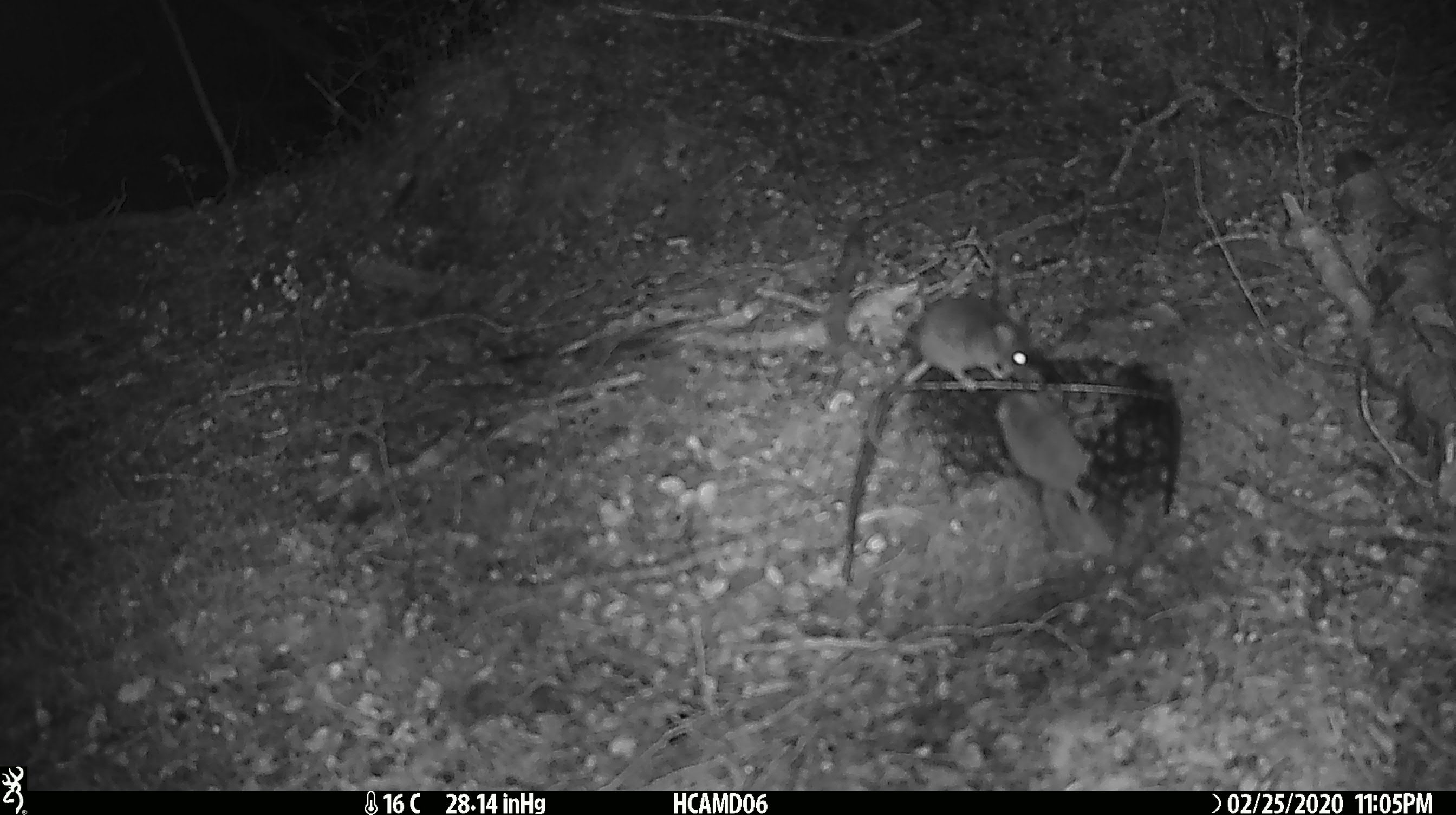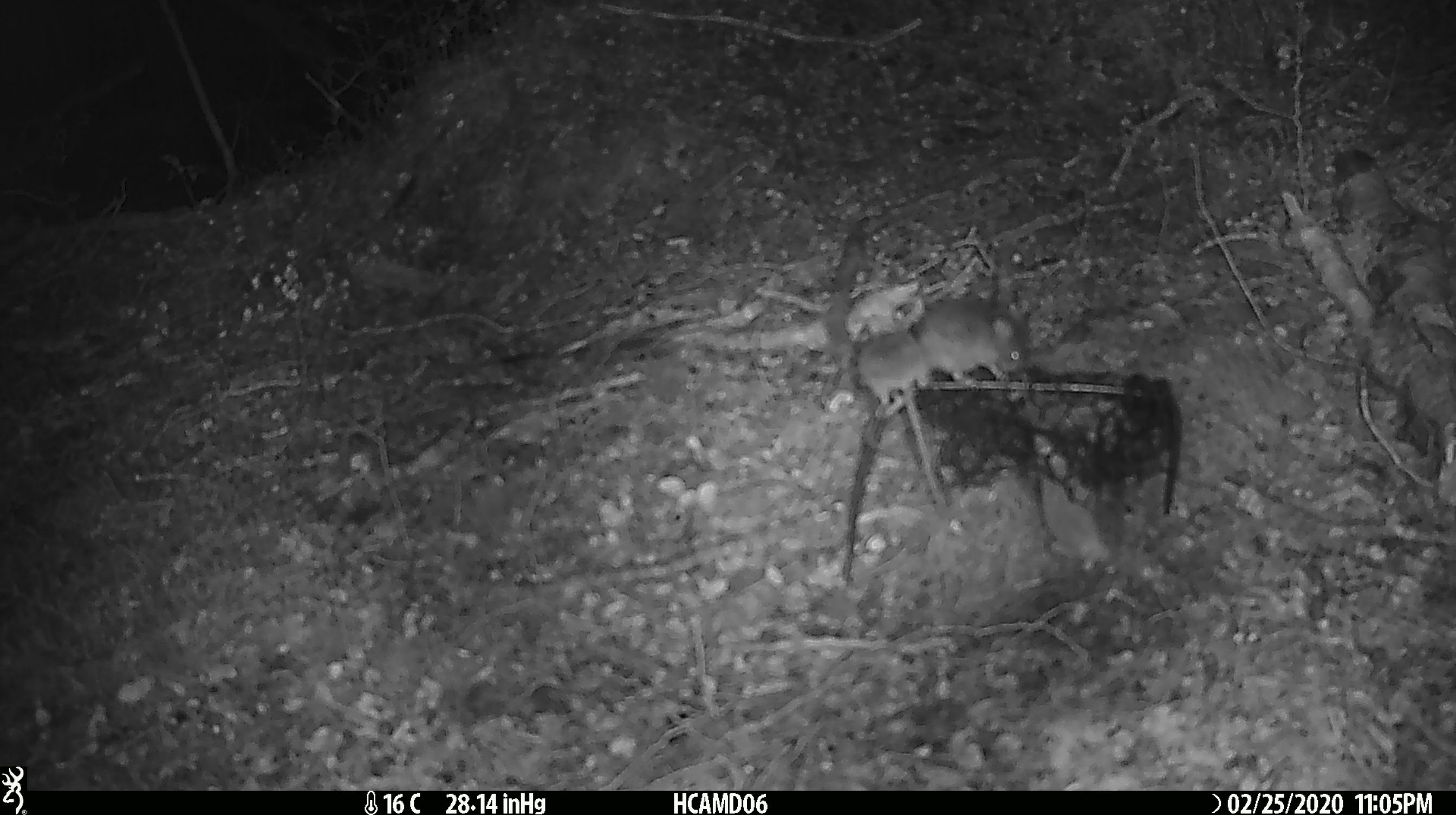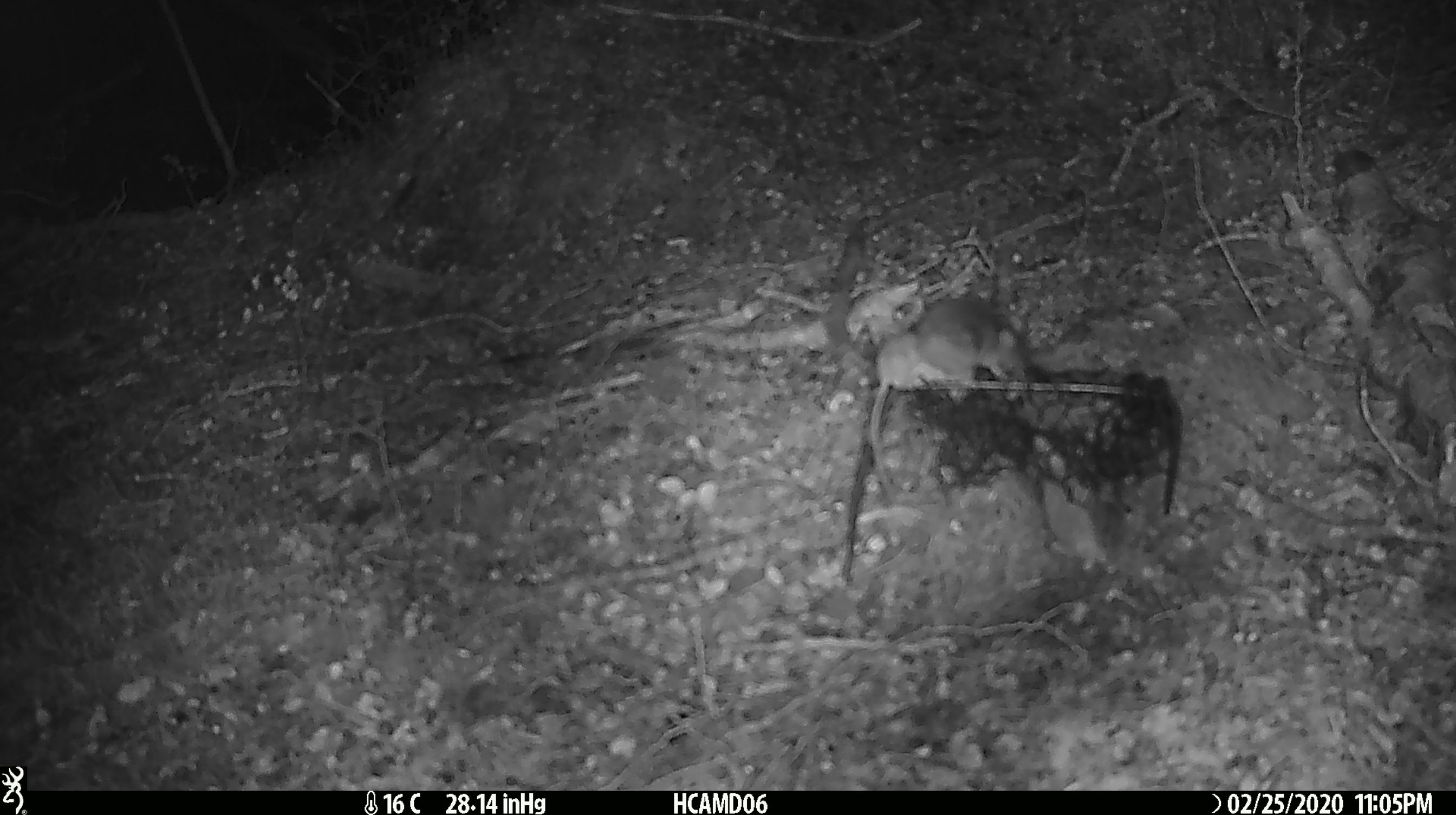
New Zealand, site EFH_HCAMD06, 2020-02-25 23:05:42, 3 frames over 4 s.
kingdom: Animalia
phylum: Chordata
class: Mammalia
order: Rodentia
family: Muridae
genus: Mus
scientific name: Mus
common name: mouse